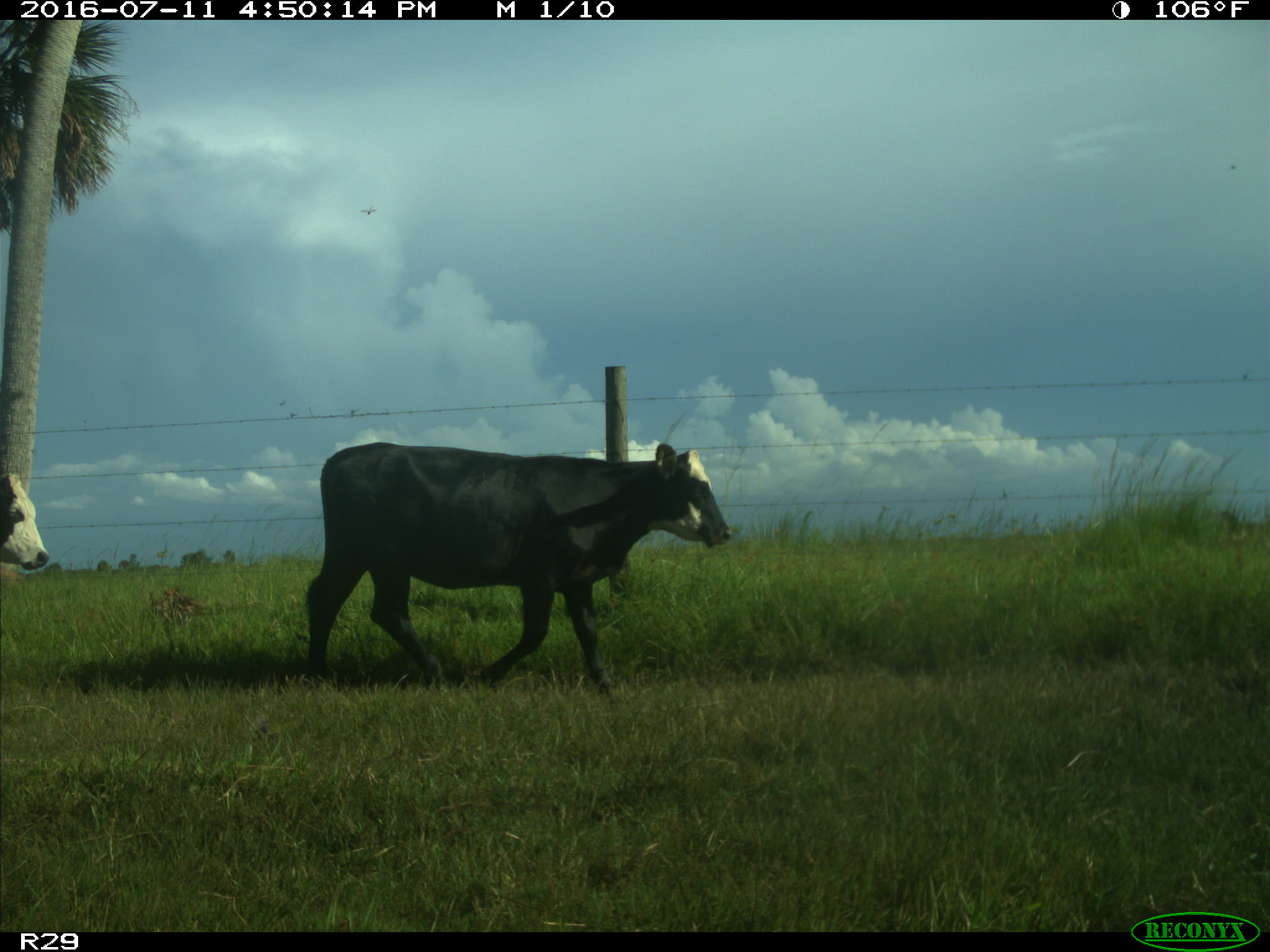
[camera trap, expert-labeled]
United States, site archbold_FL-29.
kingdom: Animalia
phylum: Chordata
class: Mammalia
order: Artiodactyla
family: Bovidae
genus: Bos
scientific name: Bos taurus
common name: domestic cow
Bos taurus (domestic cow).